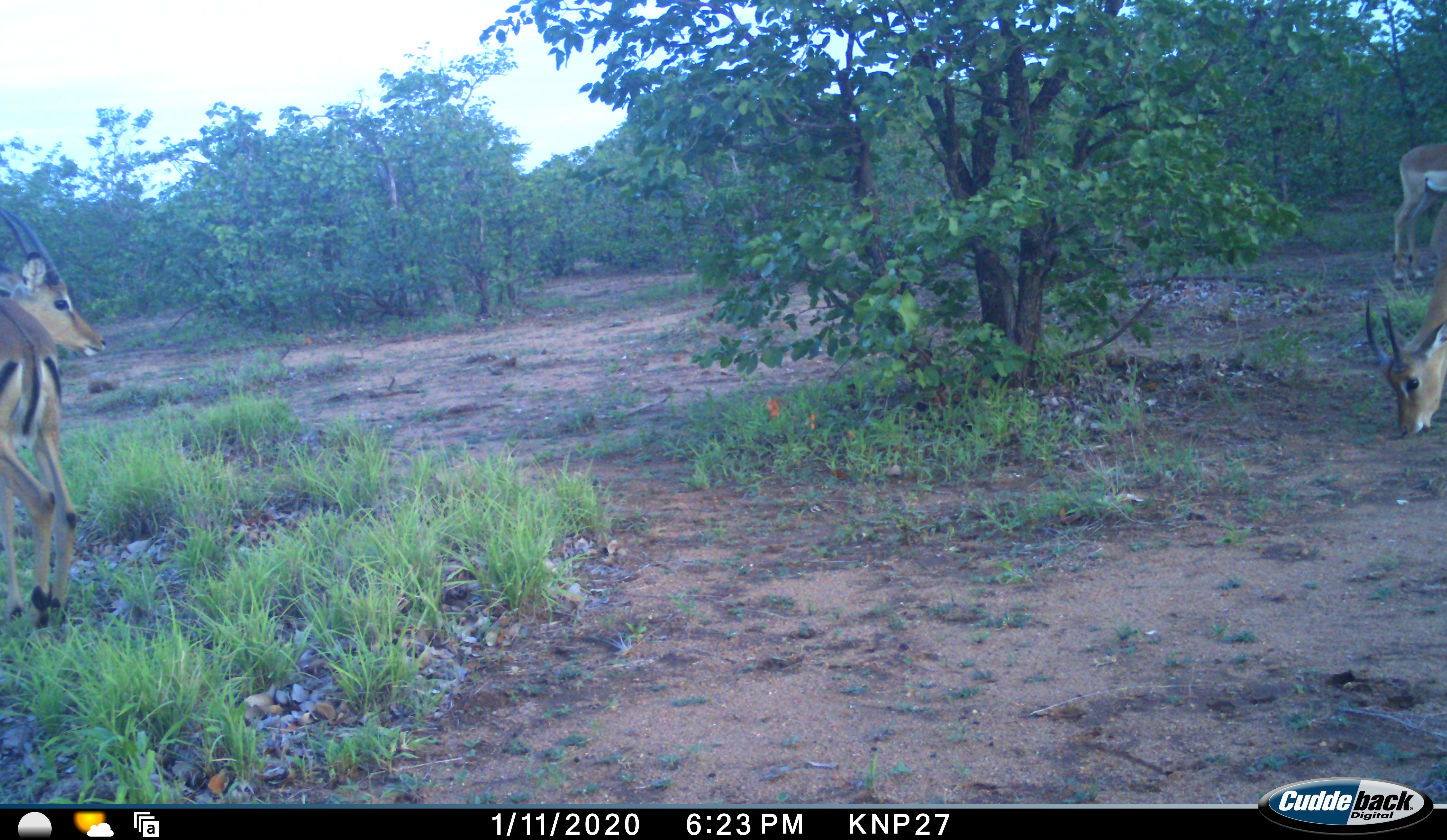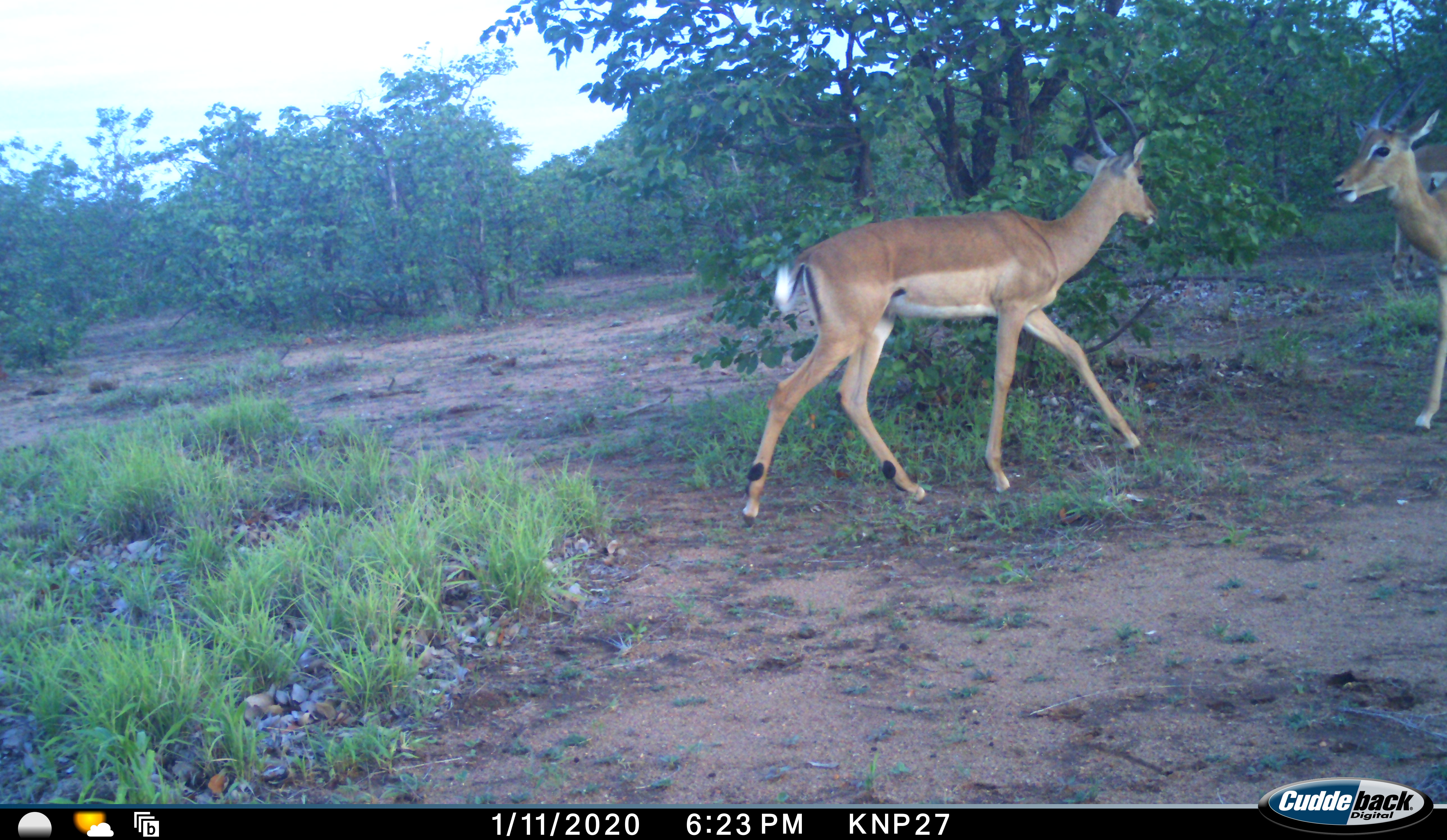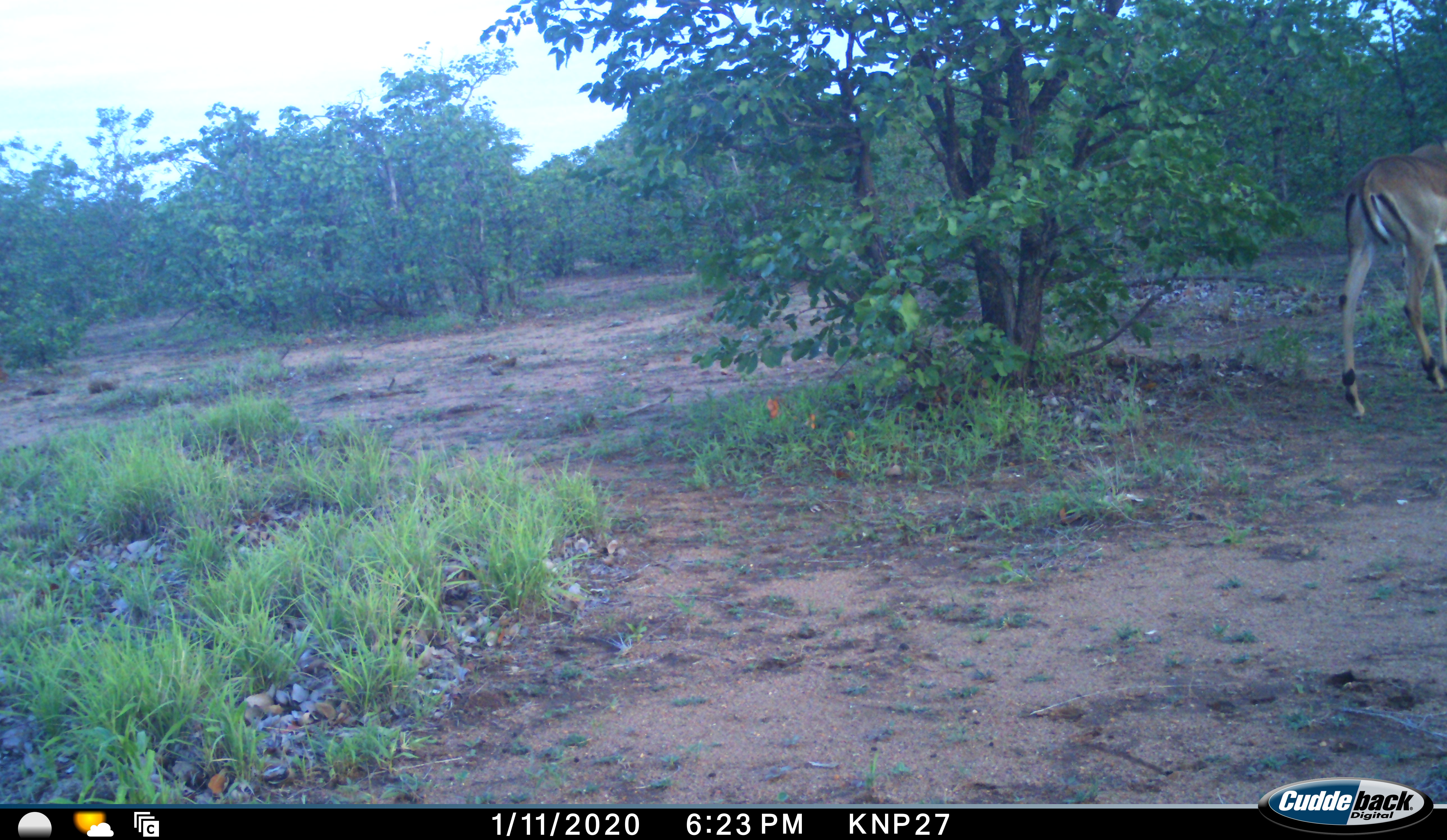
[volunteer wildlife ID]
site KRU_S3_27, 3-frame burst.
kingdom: Animalia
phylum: Chordata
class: Mammalia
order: Artiodactyla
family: Bovidae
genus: Aepyceros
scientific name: Aepyceros melampus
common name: impala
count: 3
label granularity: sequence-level